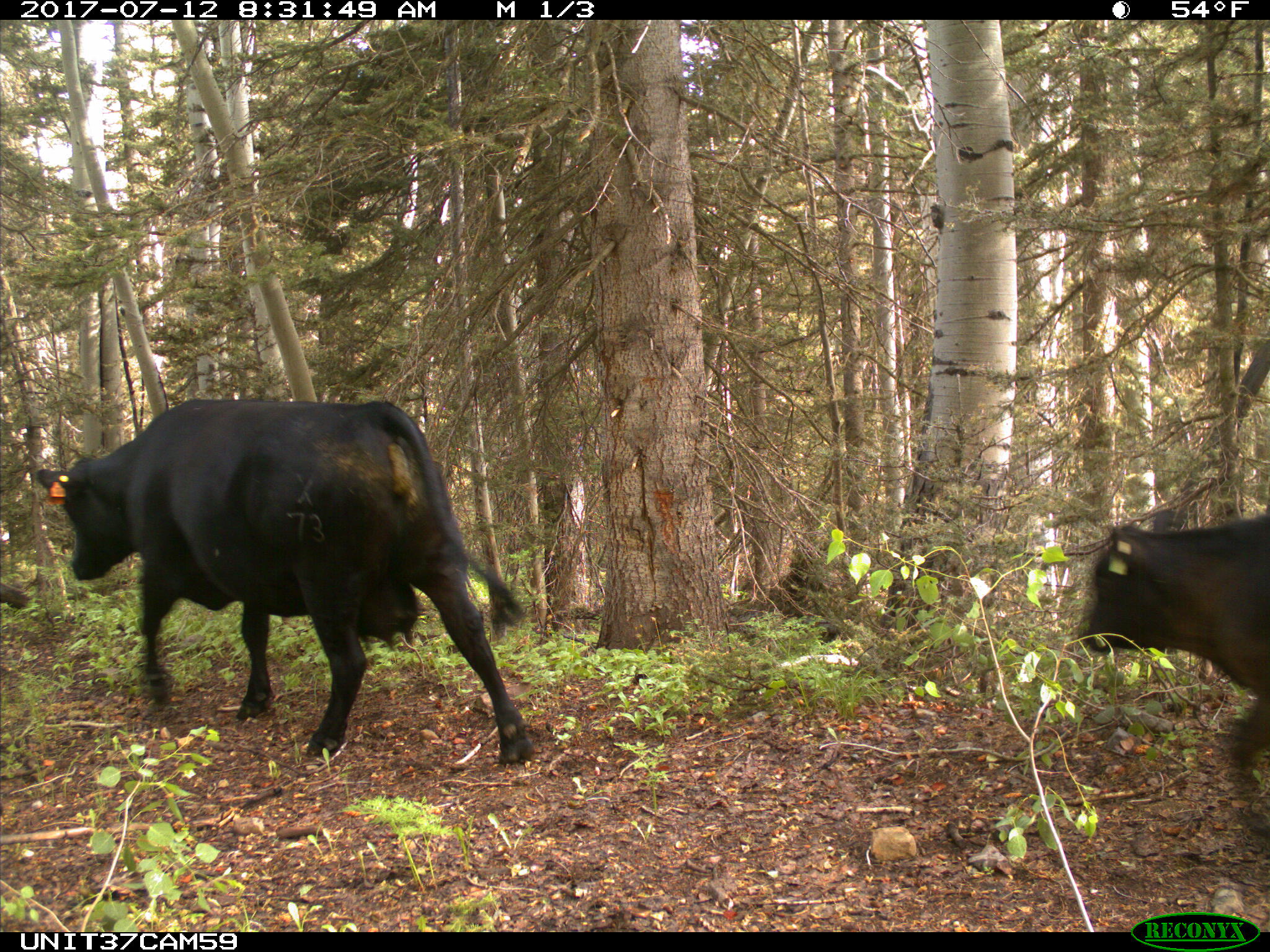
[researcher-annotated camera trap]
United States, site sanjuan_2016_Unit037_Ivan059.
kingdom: Animalia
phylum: Chordata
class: Mammalia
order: Artiodactyla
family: Bovidae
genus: Bos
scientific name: Bos taurus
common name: domestic cow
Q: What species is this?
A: Bos taurus (domestic cow).